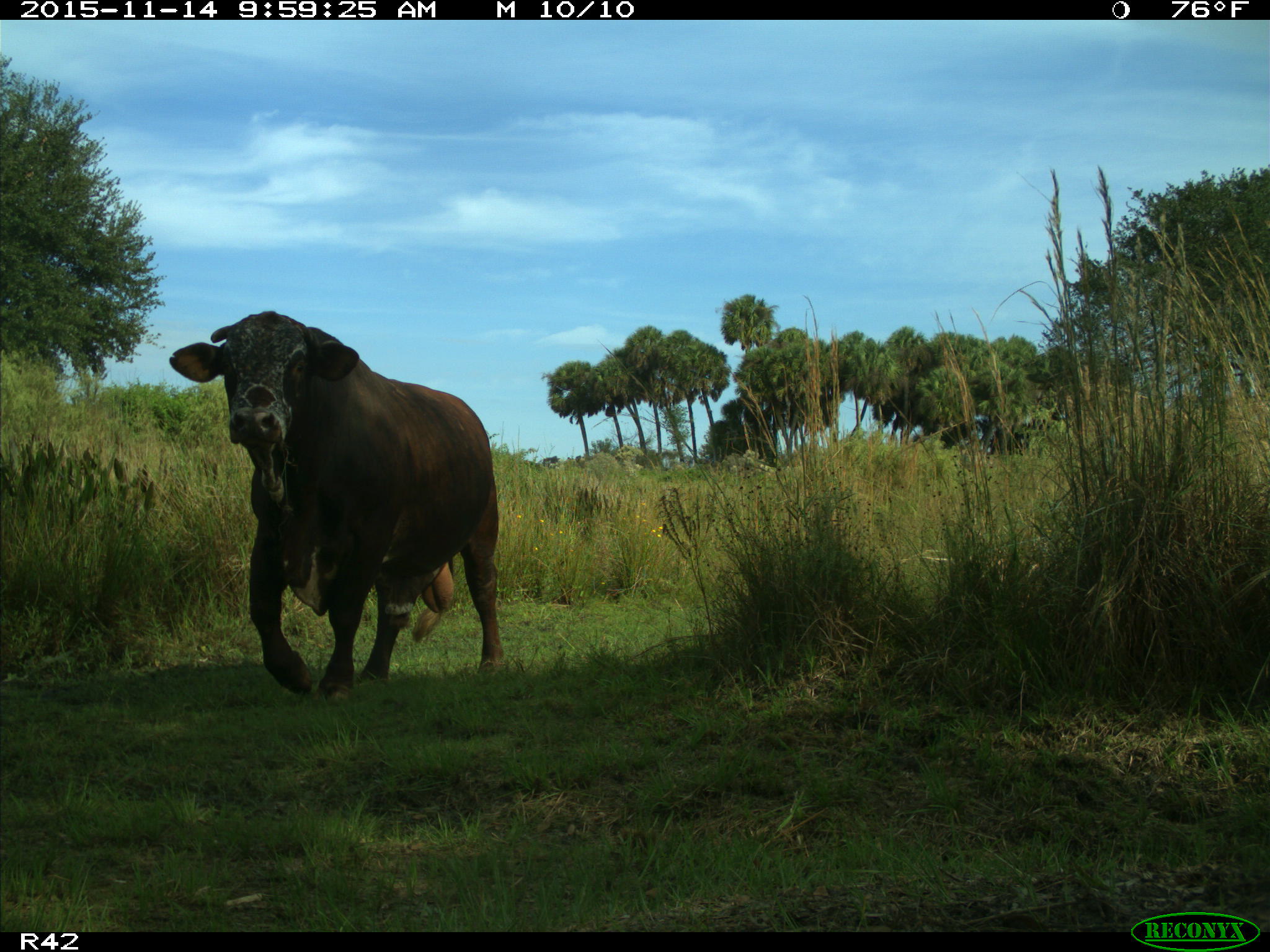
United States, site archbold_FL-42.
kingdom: Animalia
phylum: Chordata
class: Mammalia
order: Artiodactyla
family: Bovidae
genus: Bos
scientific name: Bos taurus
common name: domestic cow